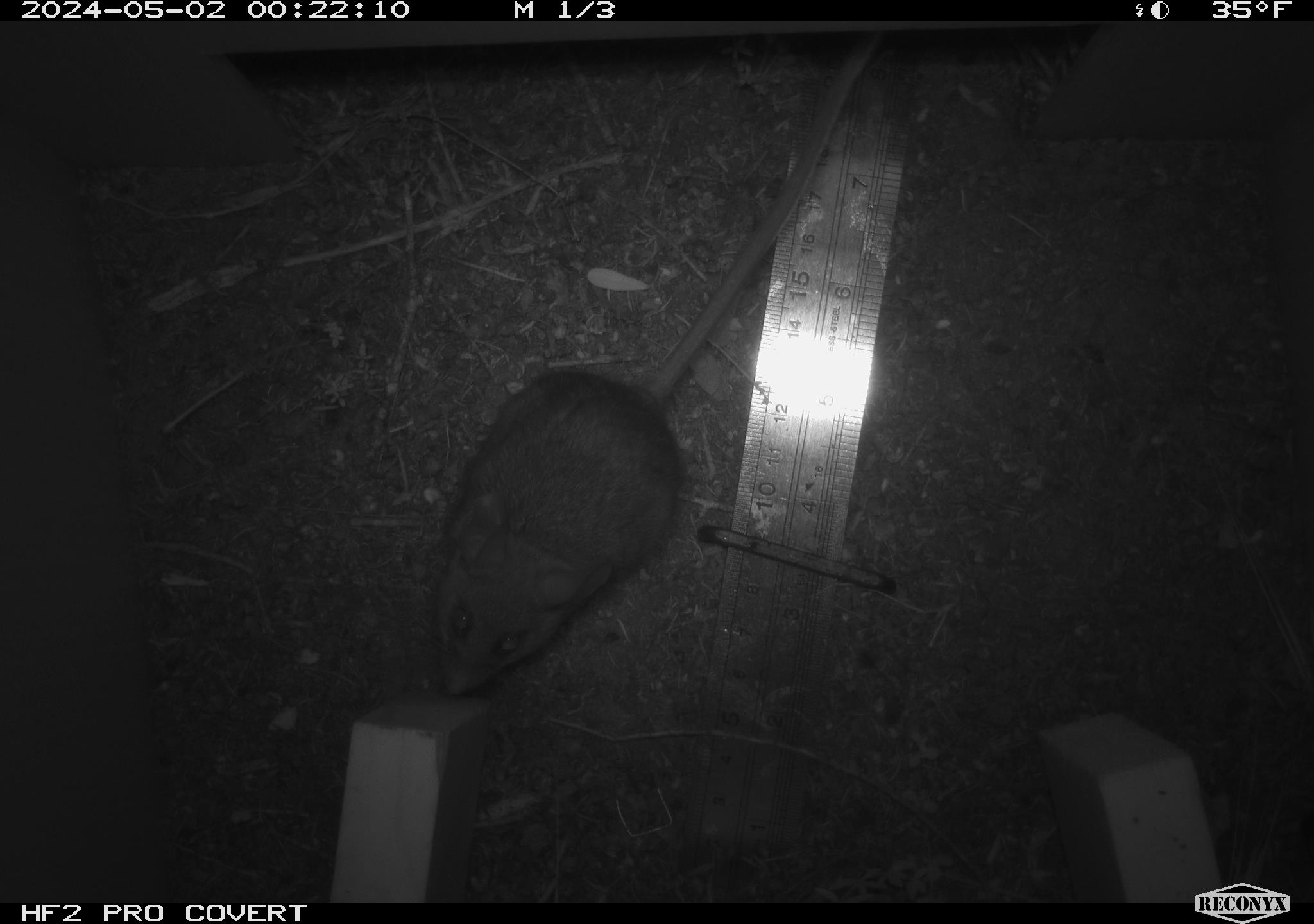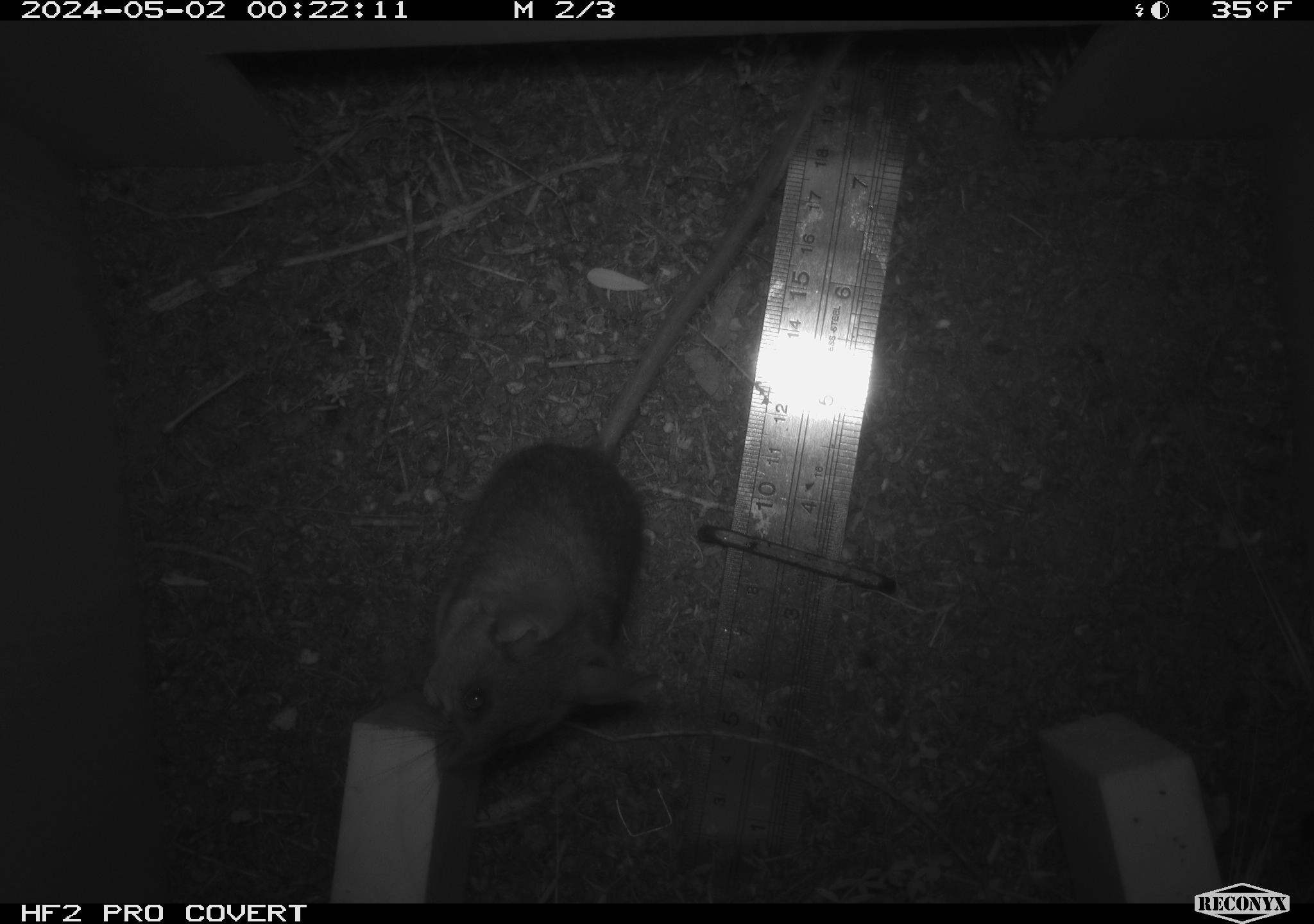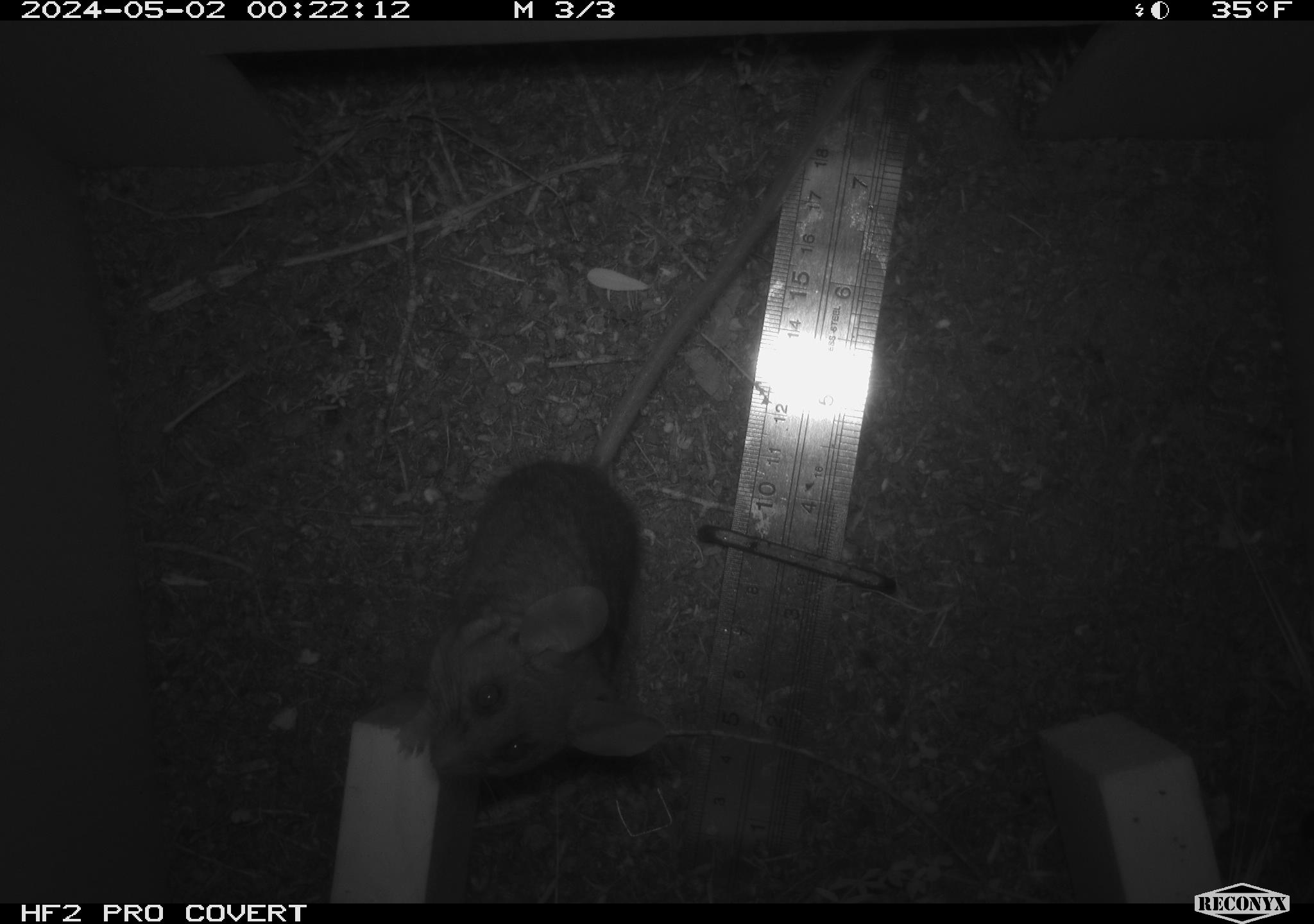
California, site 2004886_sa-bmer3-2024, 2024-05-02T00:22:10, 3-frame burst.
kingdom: Animalia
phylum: Chordata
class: Mammalia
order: Rodentia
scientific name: Rodentia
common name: mouse species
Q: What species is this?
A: Mouse species (Rodentia).